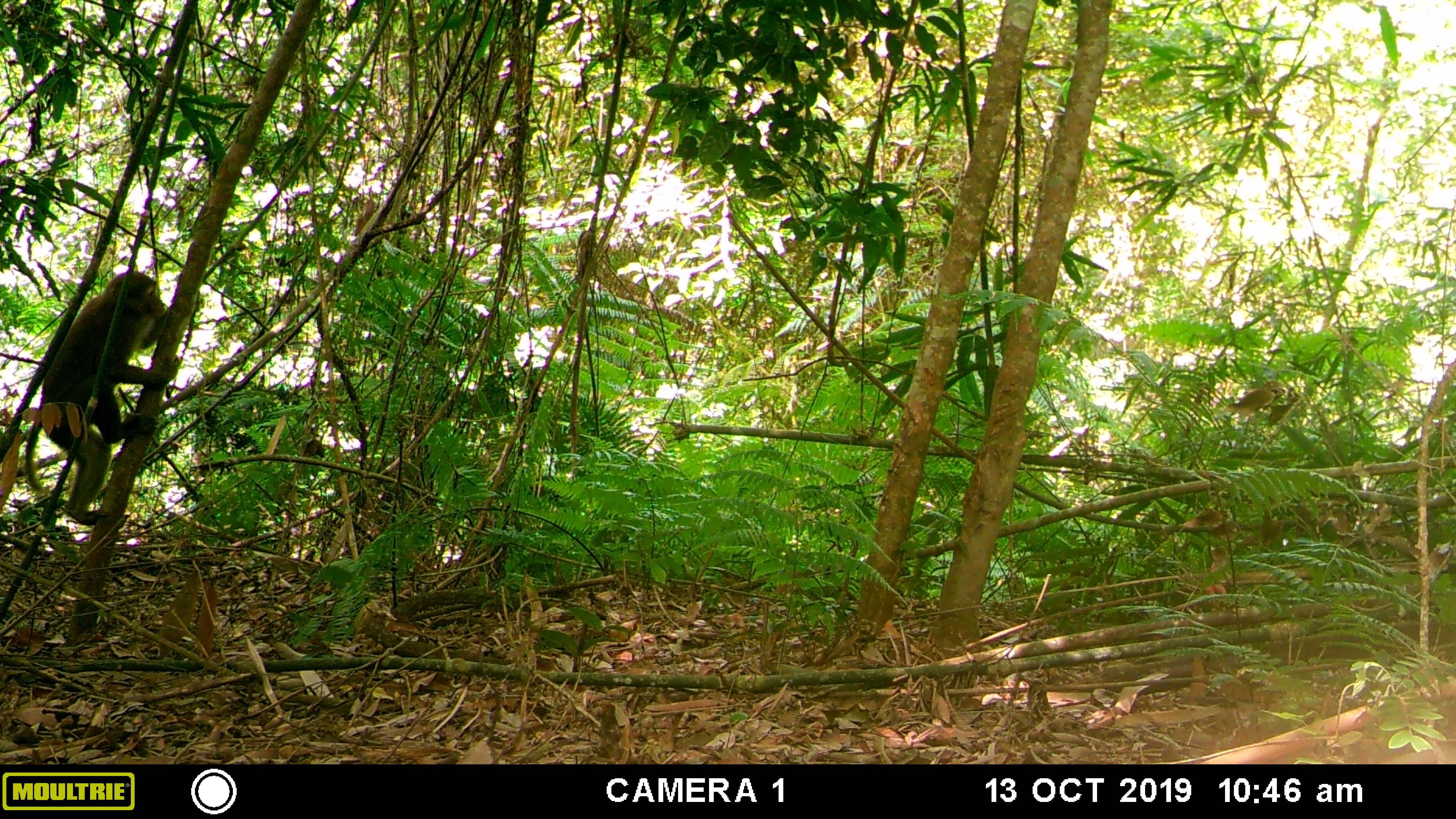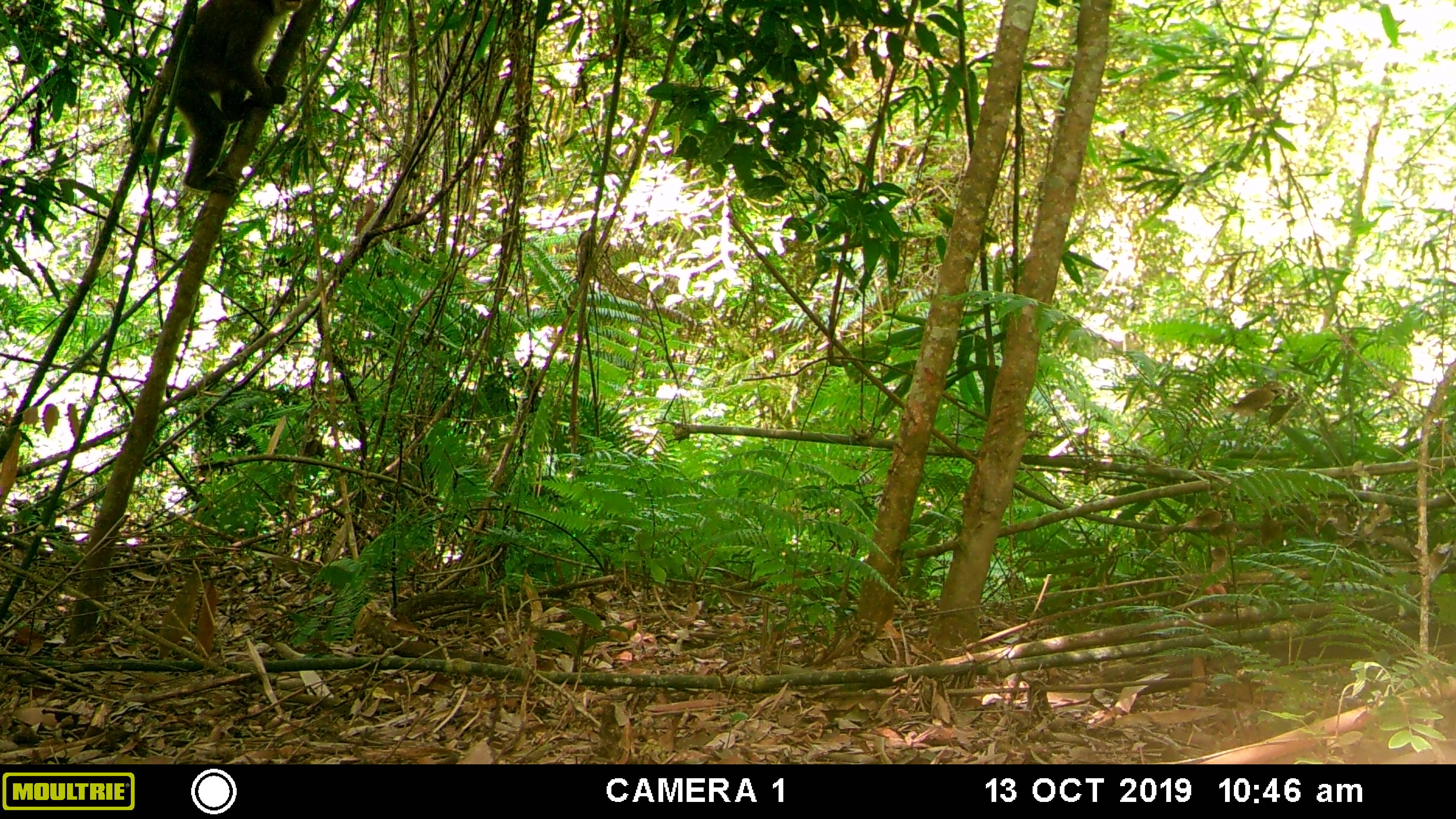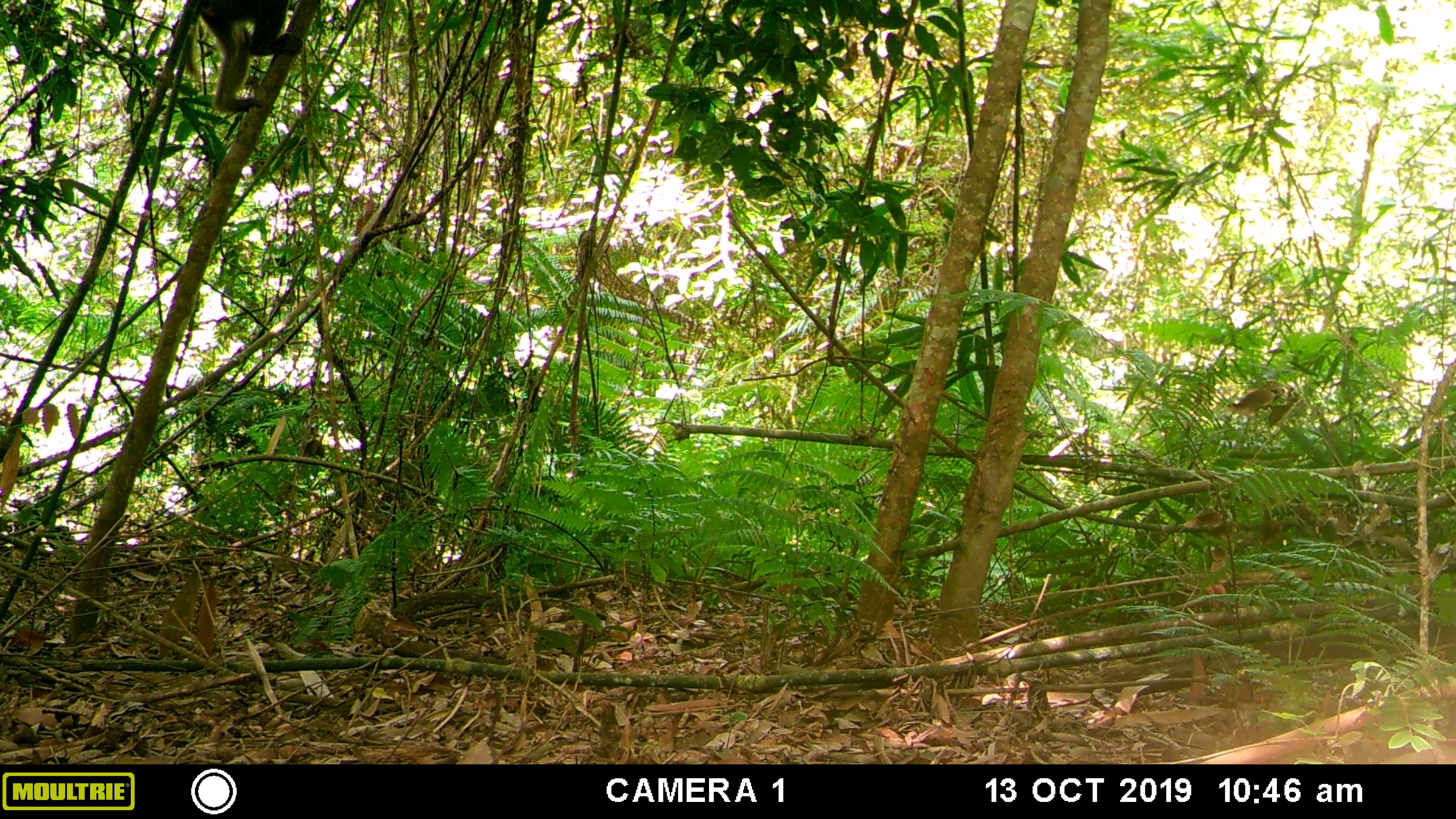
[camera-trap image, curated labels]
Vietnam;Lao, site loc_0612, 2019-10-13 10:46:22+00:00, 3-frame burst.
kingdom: Animalia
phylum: Chordata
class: Mammalia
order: Primates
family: Cercopithecidae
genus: Macaca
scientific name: Macaca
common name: macaques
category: assam or rhesus macaque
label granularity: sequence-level